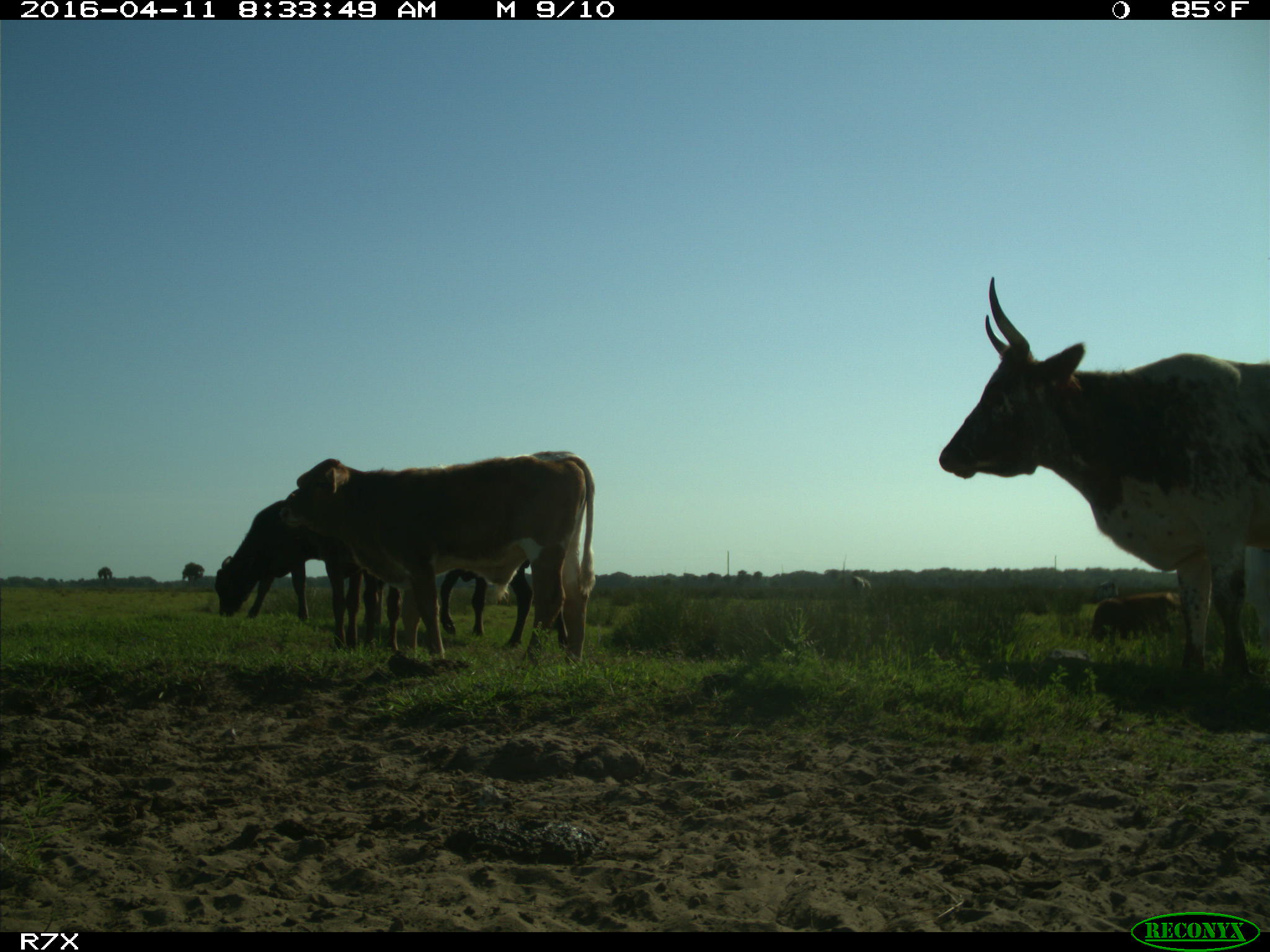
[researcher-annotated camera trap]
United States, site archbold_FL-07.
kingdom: Animalia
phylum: Chordata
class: Mammalia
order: Artiodactyla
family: Bovidae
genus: Bos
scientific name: Bos taurus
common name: domestic cow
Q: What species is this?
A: Bos taurus (domestic cow).